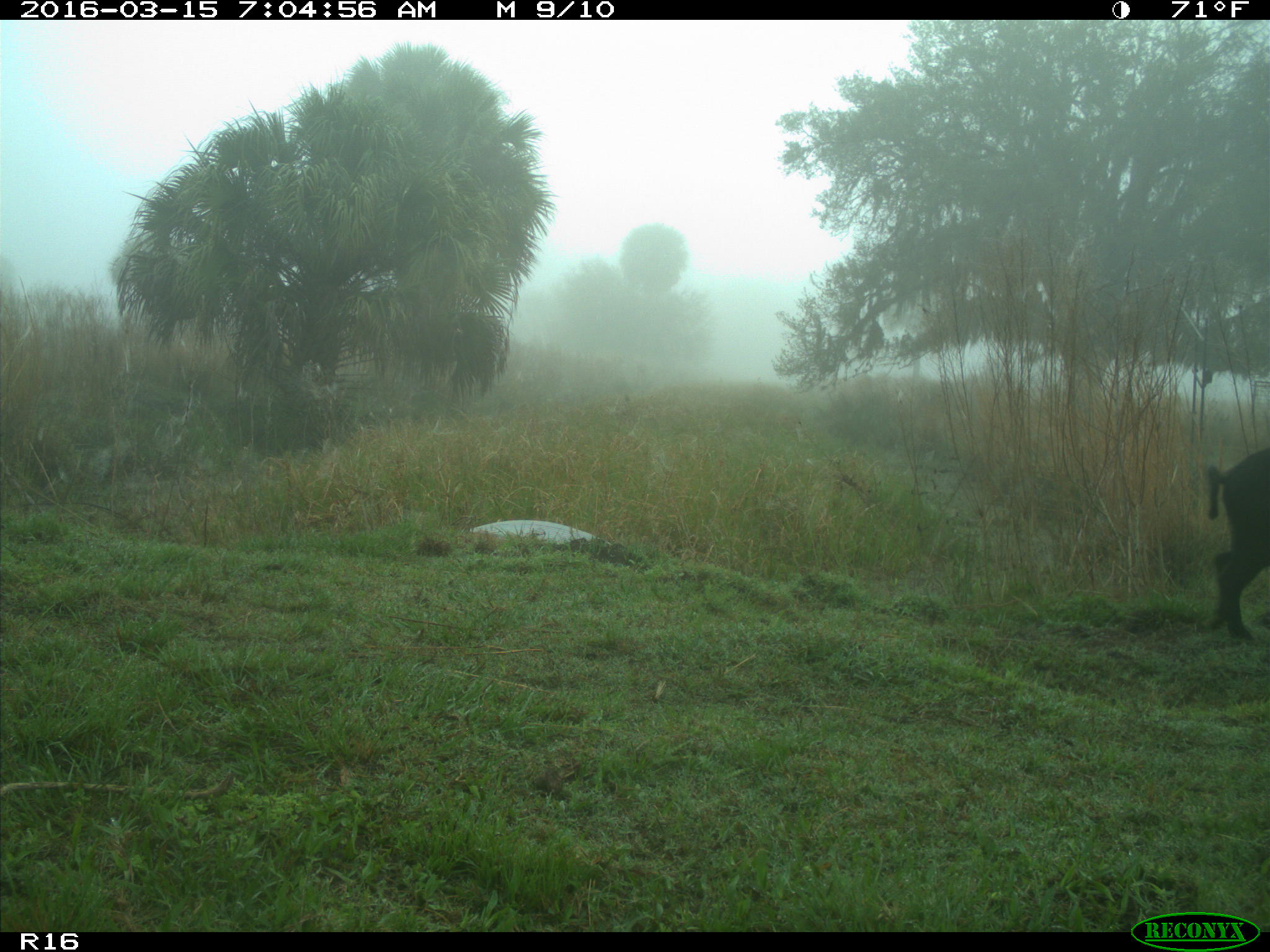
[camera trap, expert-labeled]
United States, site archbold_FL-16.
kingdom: Animalia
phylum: Chordata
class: Mammalia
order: Artiodactyla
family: Suidae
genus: Sus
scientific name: Sus scrofa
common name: wild boar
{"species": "Sus scrofa (wild boar)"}